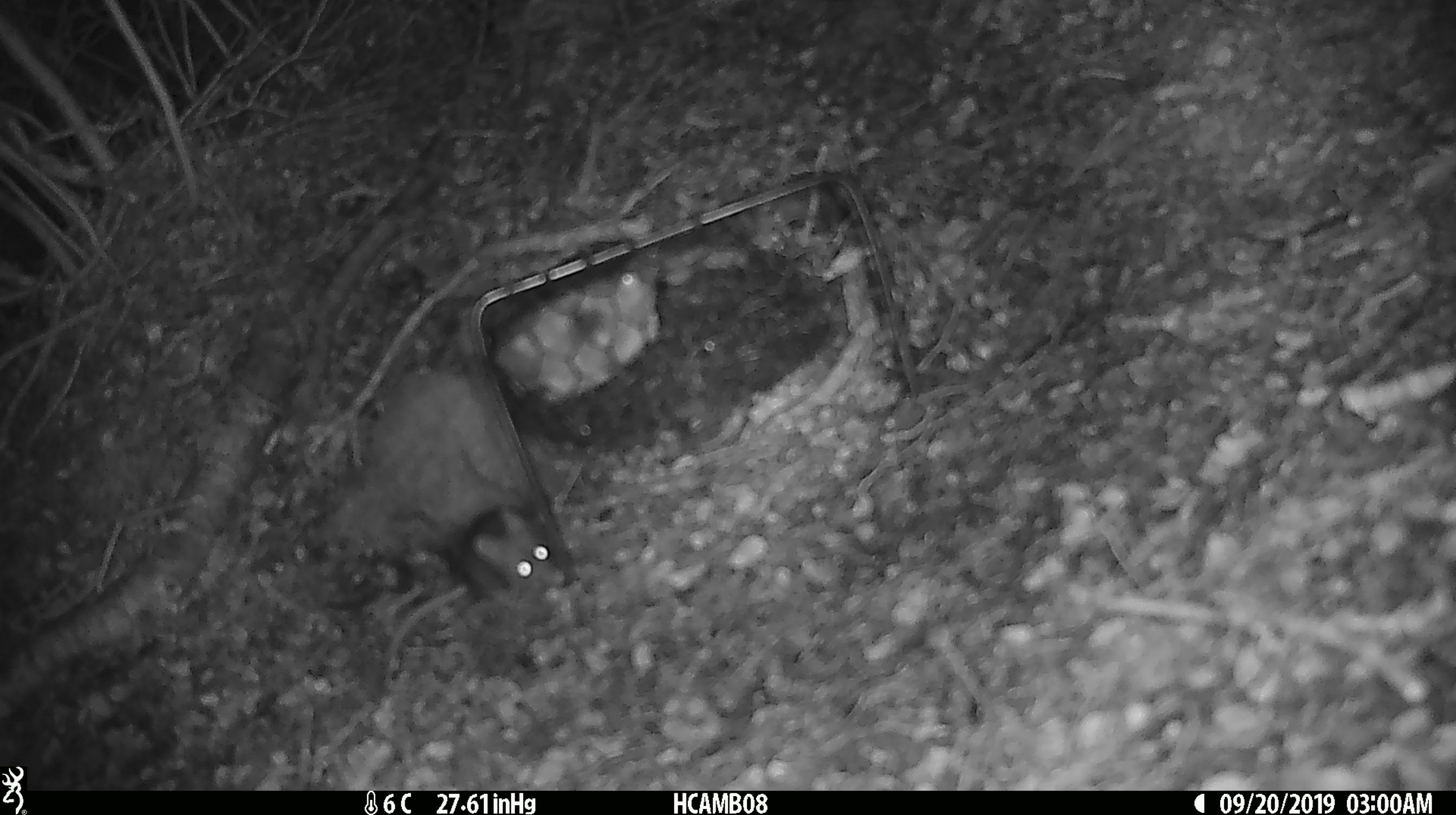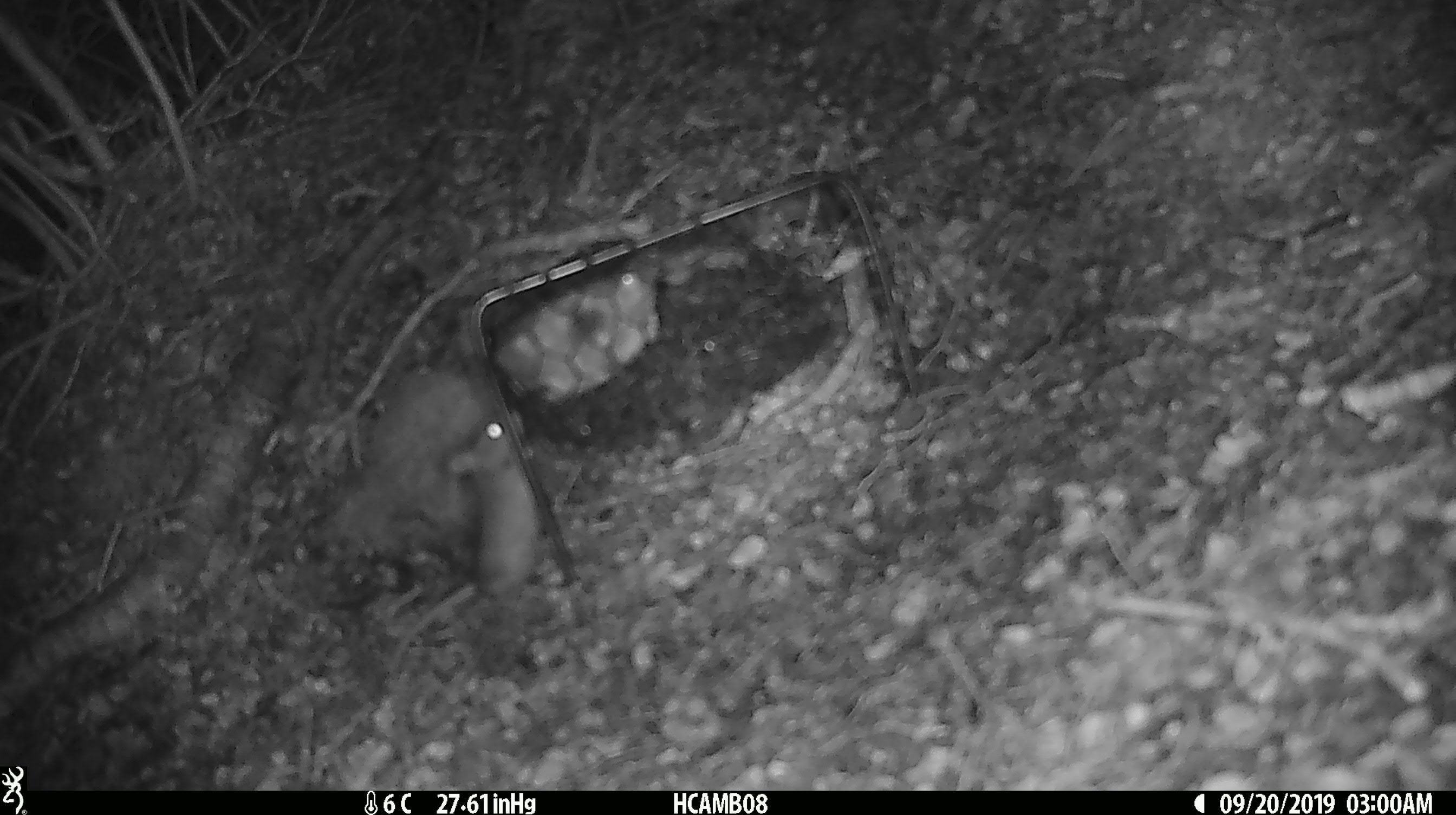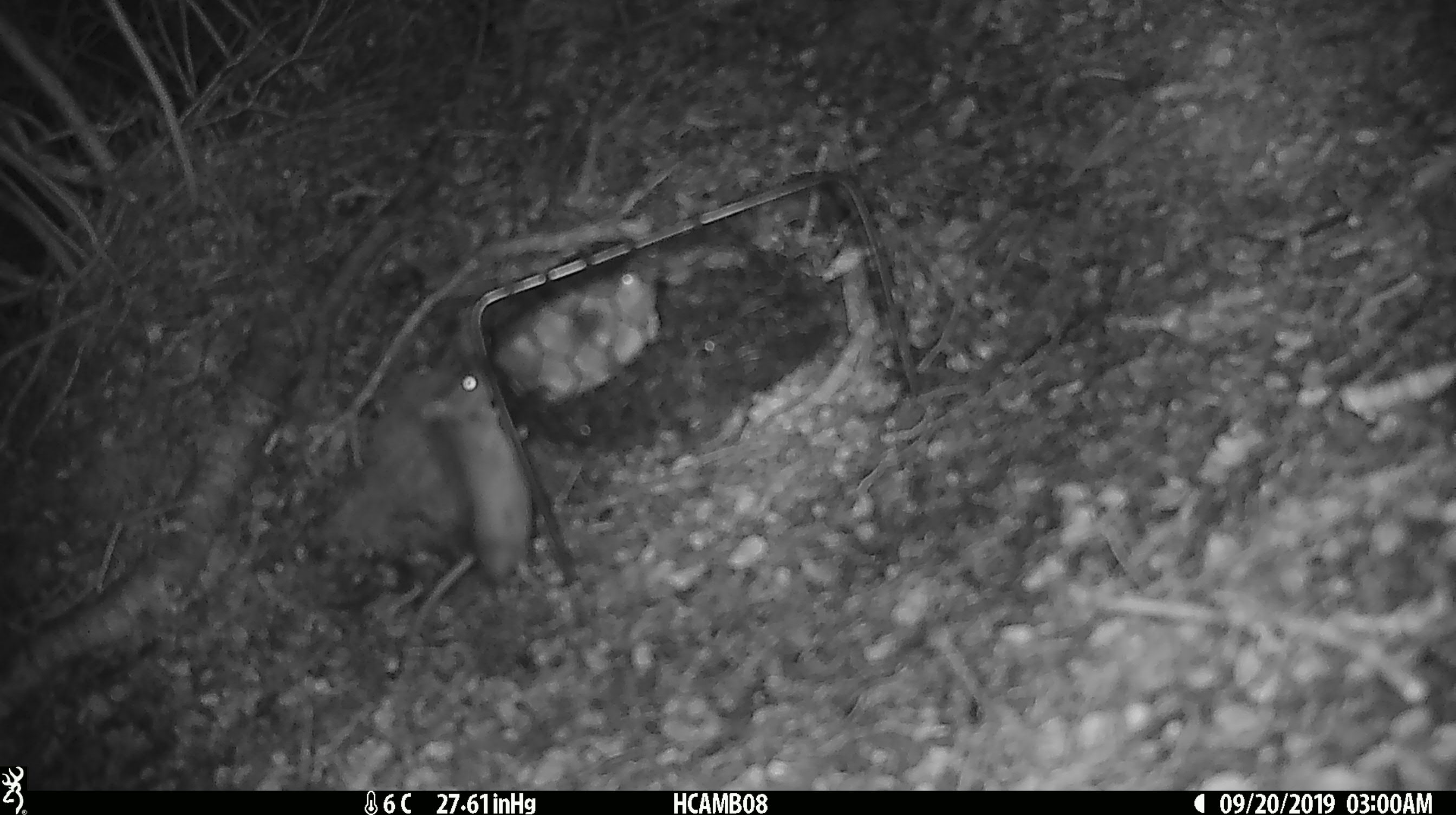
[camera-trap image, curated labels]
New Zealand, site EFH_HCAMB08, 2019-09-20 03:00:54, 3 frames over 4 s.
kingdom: Animalia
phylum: Chordata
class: Mammalia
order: Rodentia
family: Muridae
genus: Mus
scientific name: Mus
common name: mouse